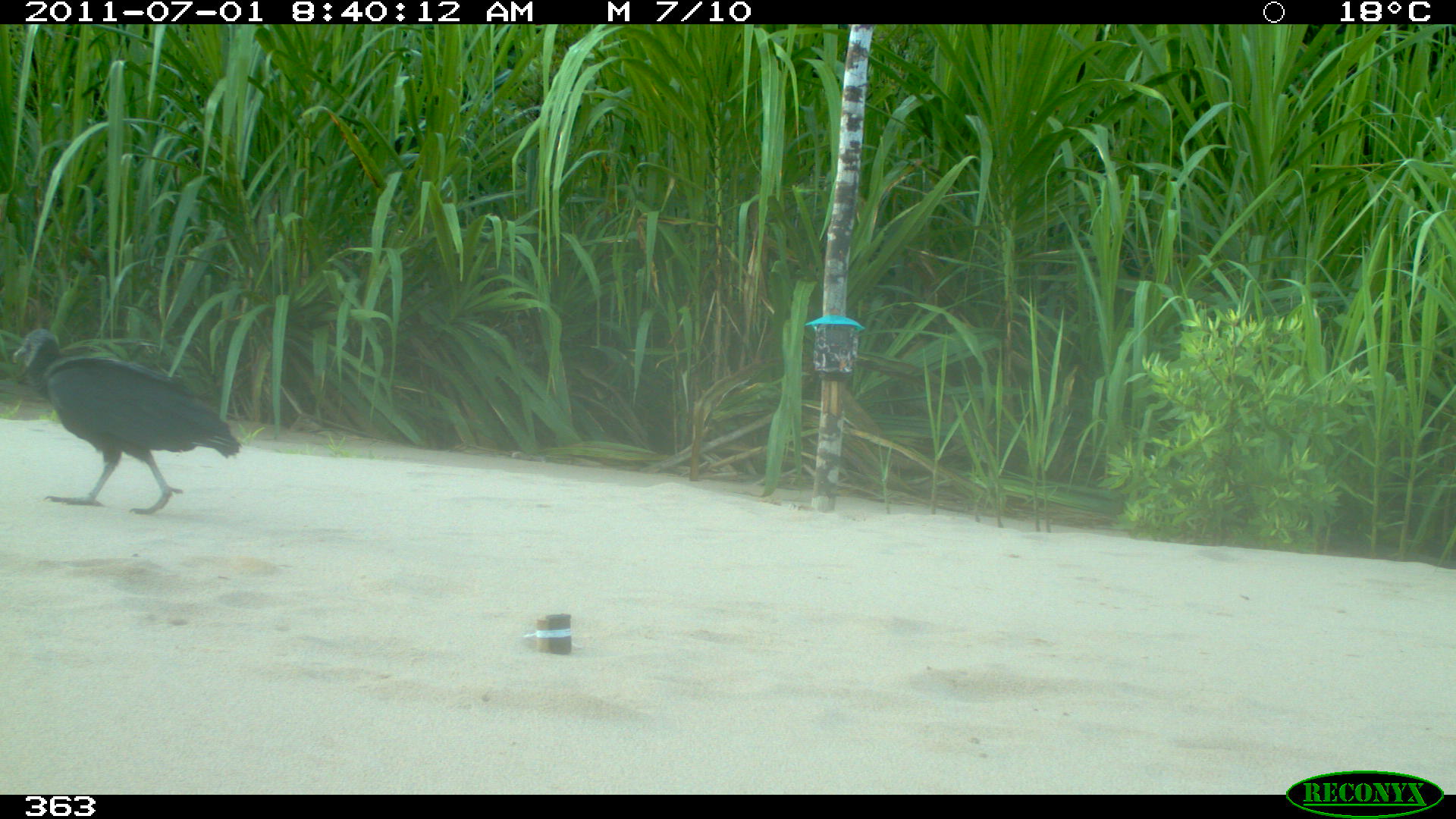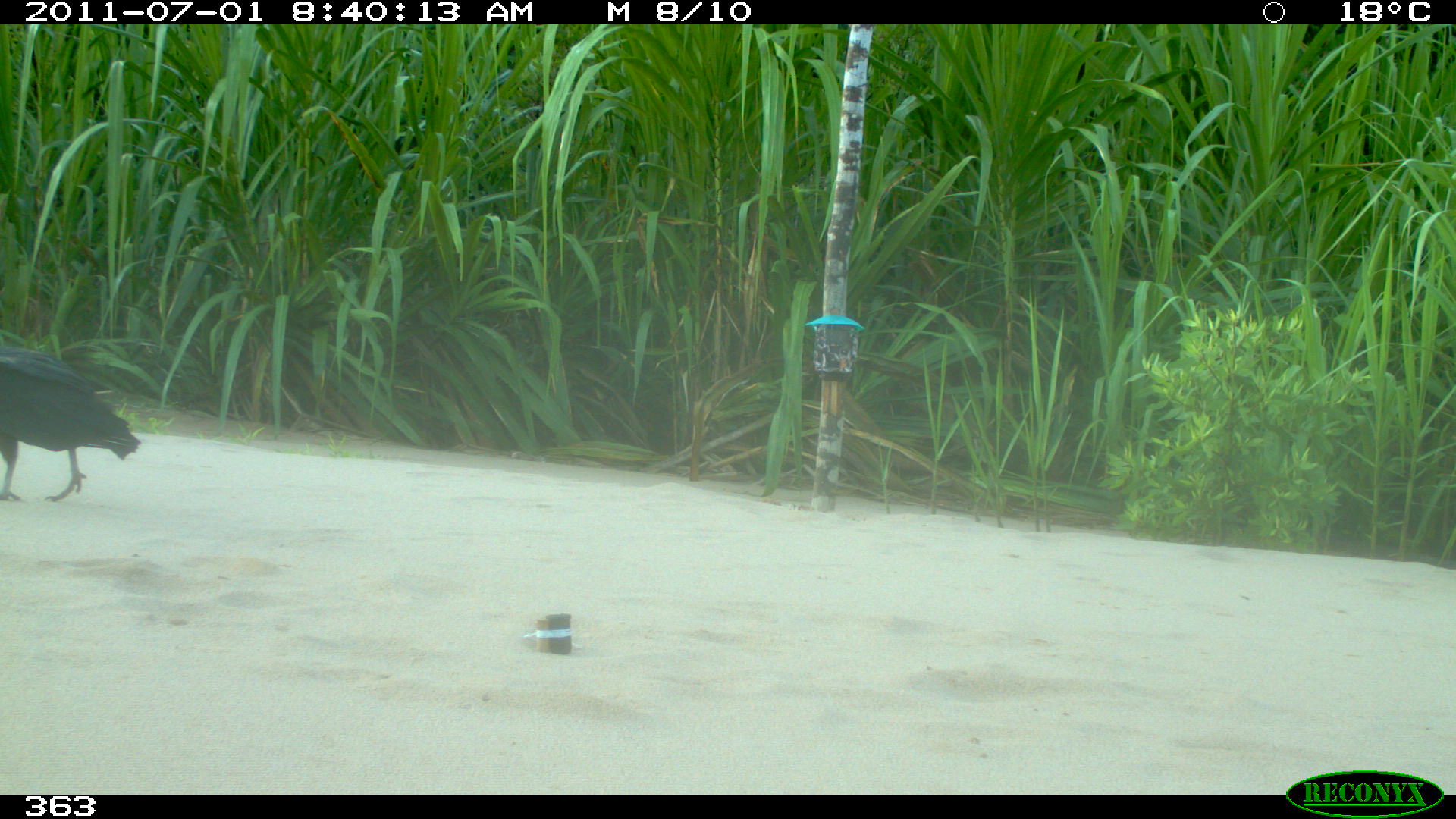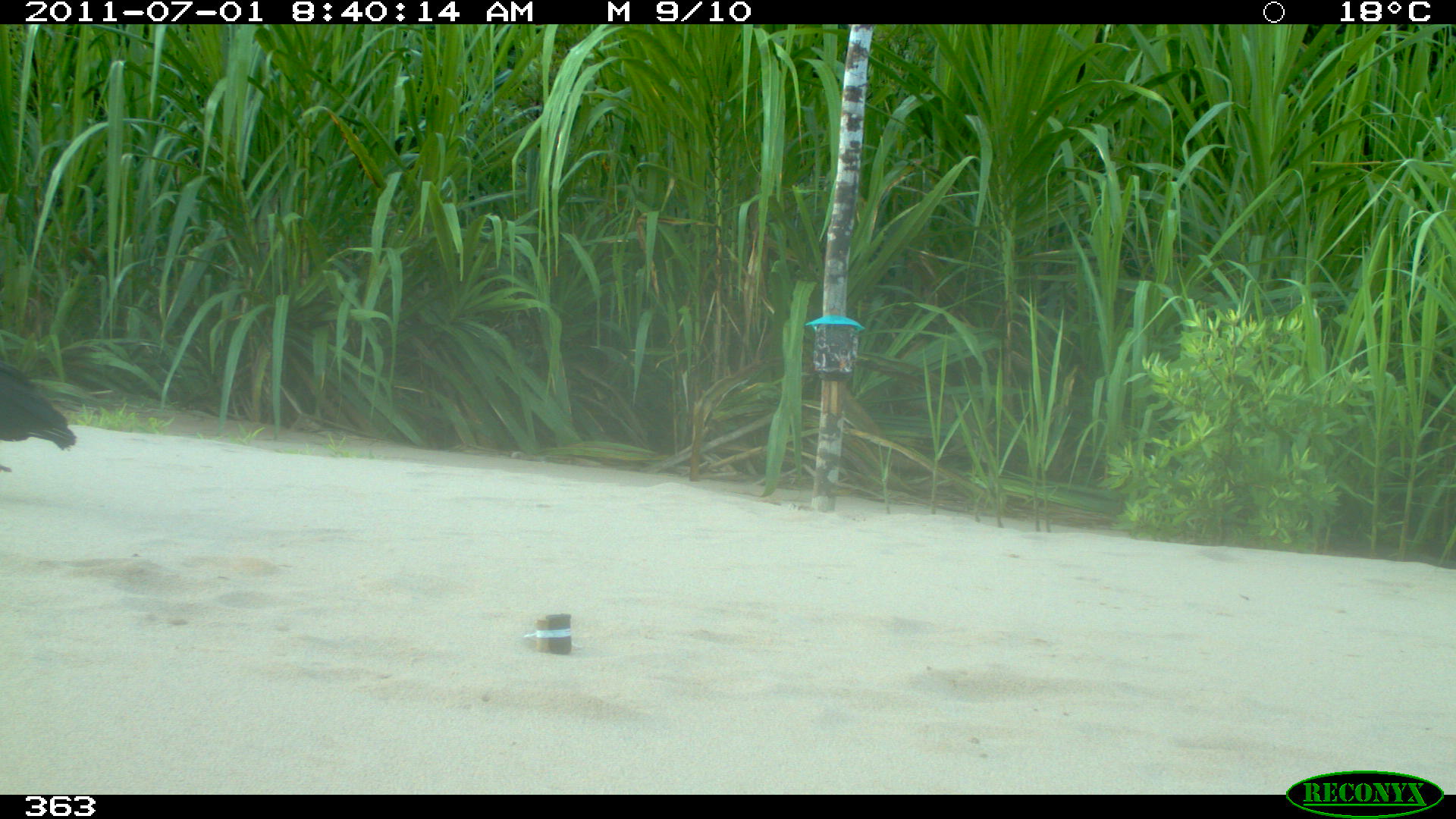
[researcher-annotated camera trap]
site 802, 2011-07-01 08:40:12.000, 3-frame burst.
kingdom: Animalia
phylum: Chordata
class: Aves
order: Cathartiformes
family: Cathartidae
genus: Coragyps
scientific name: Coragyps atratus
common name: black vulture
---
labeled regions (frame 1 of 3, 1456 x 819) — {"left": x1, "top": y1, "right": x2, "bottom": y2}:
coragyps atratus: {"left": 11, "top": 328, "right": 241, "bottom": 514}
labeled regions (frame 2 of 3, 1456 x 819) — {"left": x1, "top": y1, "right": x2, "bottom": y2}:
coragyps atratus: {"left": 0, "top": 347, "right": 140, "bottom": 503}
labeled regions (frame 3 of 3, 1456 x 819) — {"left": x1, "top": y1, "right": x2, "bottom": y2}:
coragyps atratus: {"left": 0, "top": 360, "right": 76, "bottom": 472}